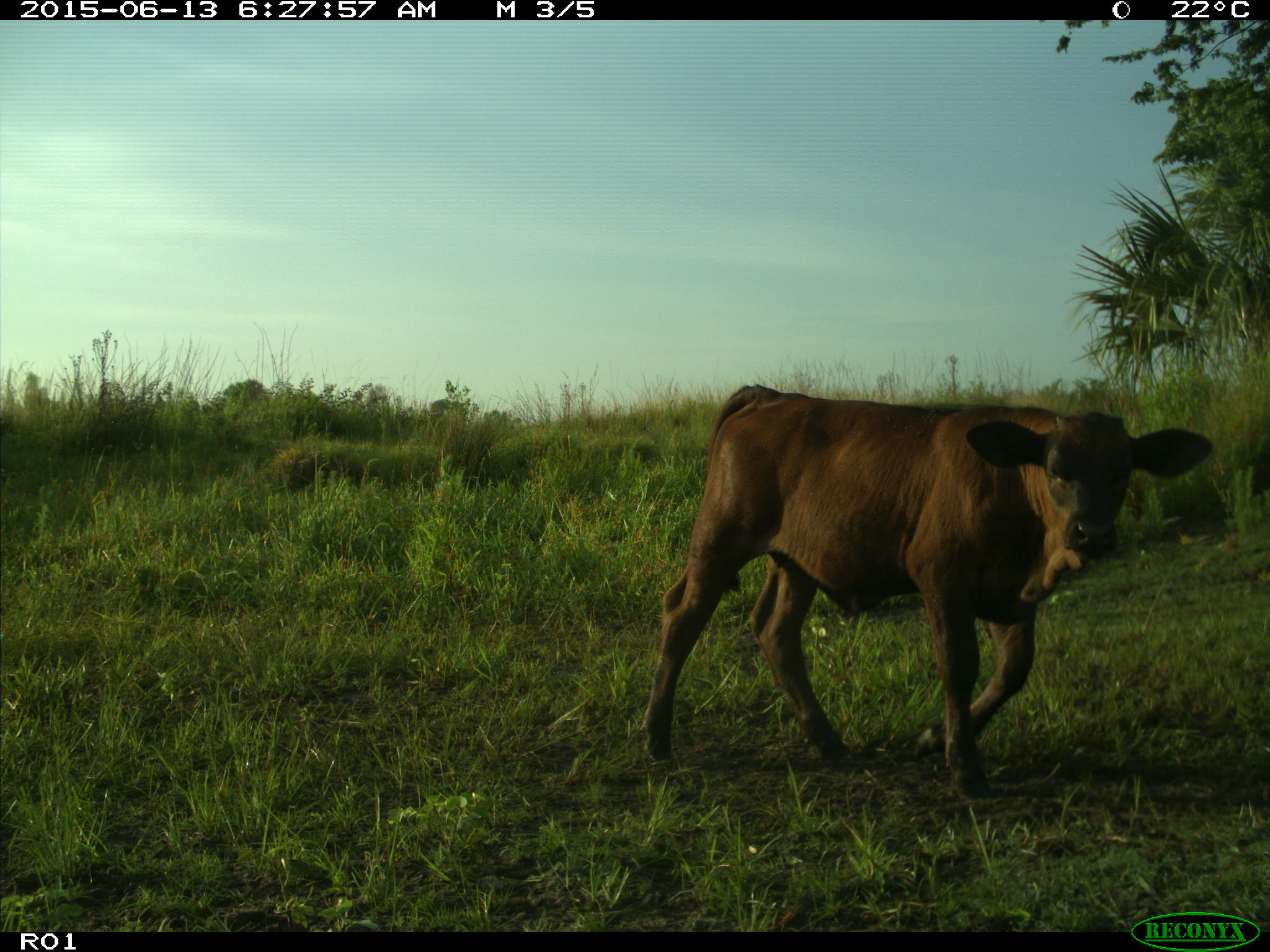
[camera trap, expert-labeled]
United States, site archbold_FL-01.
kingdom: Animalia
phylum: Chordata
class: Mammalia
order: Artiodactyla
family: Bovidae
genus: Bos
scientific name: Bos taurus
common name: domestic cow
Bos taurus (domestic cow).